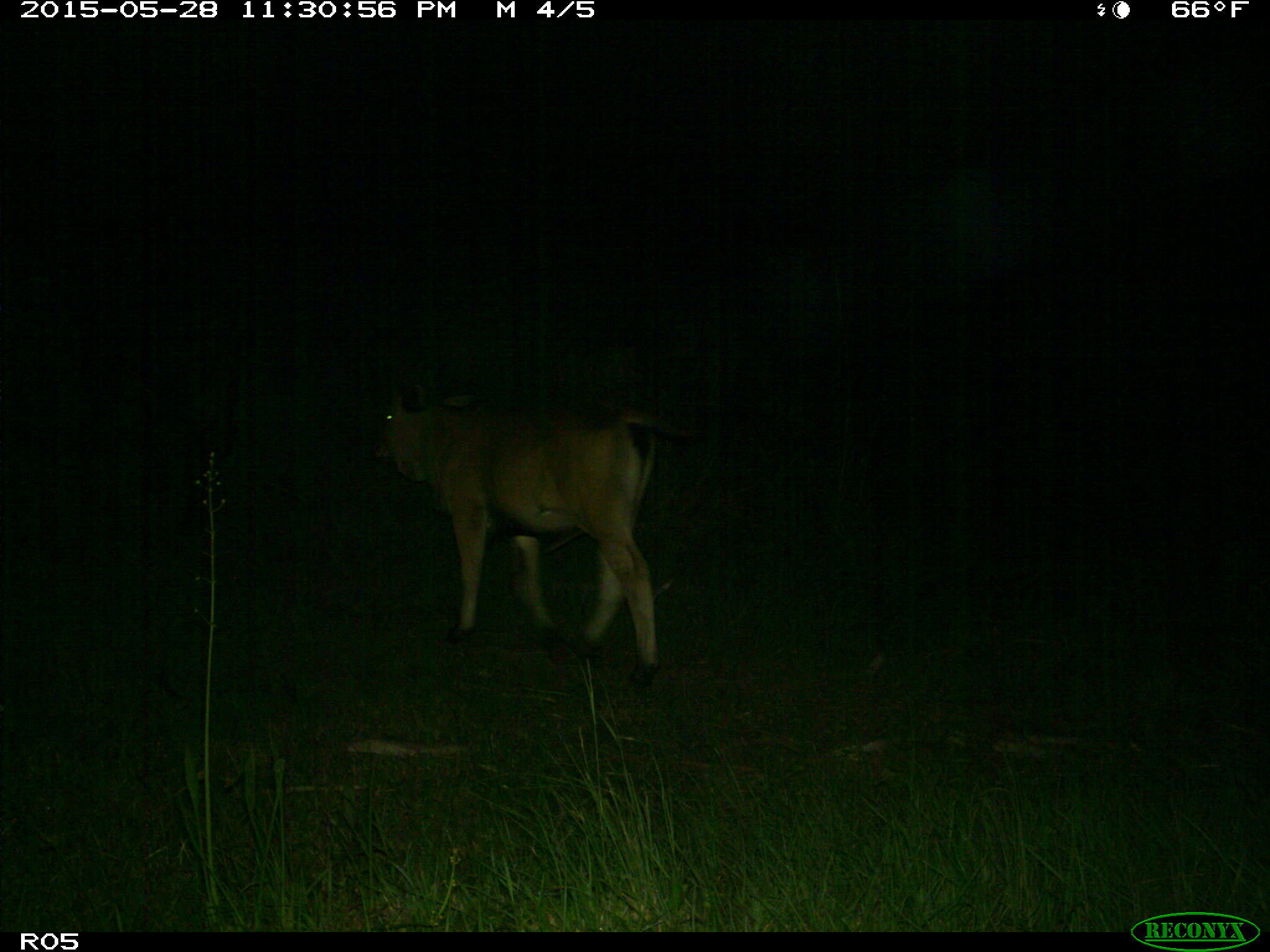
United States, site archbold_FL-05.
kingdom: Animalia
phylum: Chordata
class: Mammalia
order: Artiodactyla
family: Bovidae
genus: Bos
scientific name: Bos taurus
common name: domestic cow